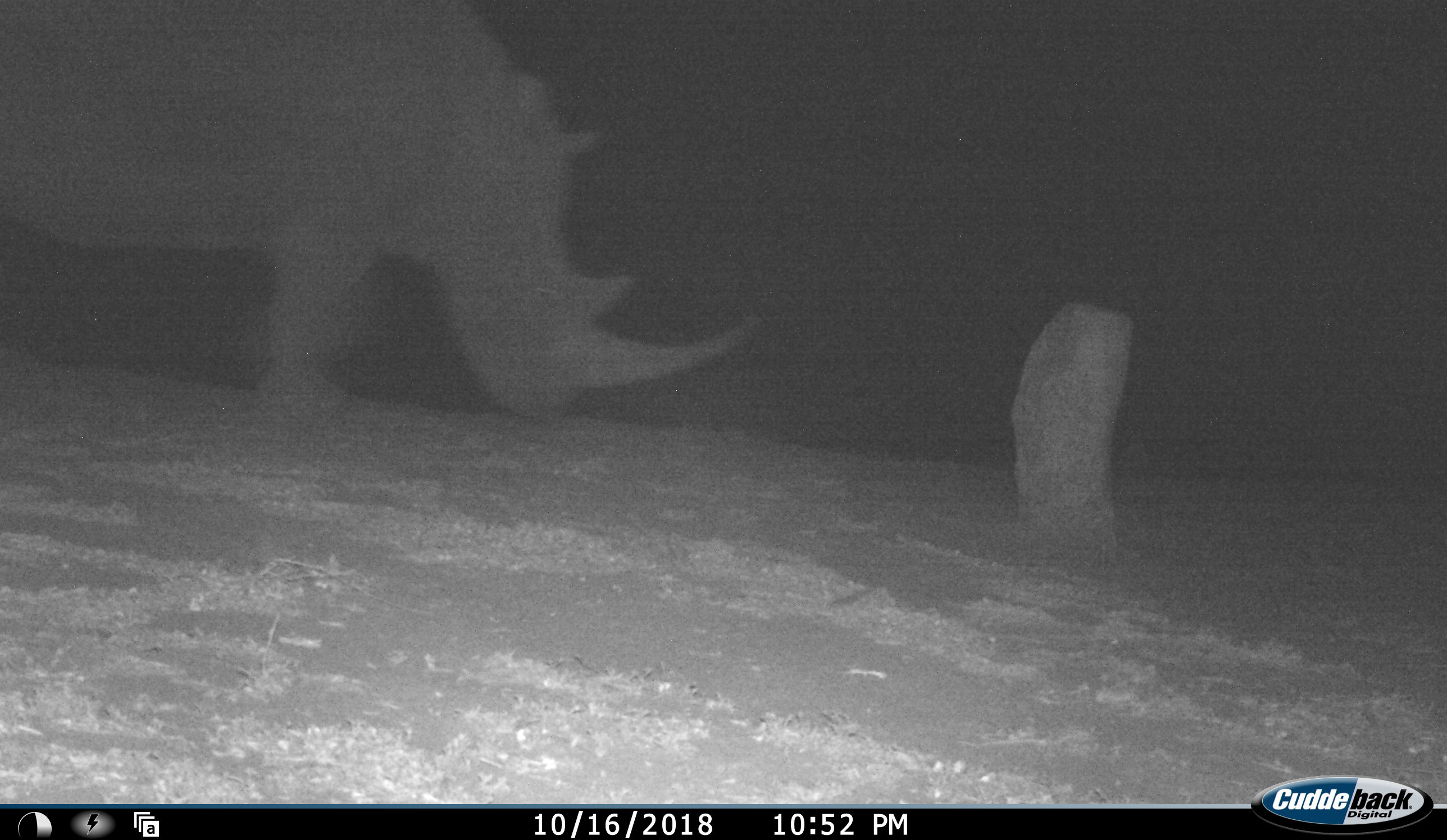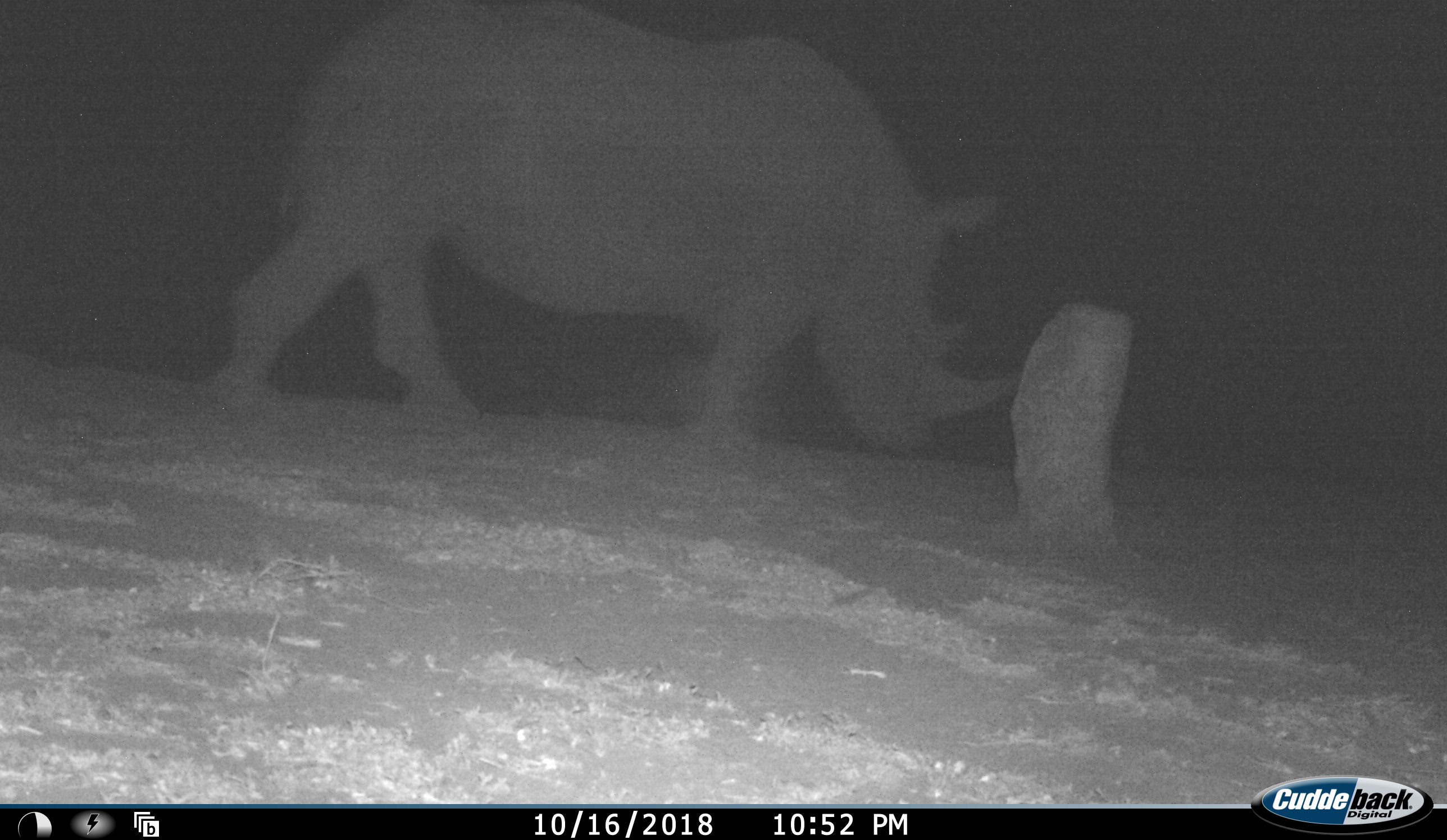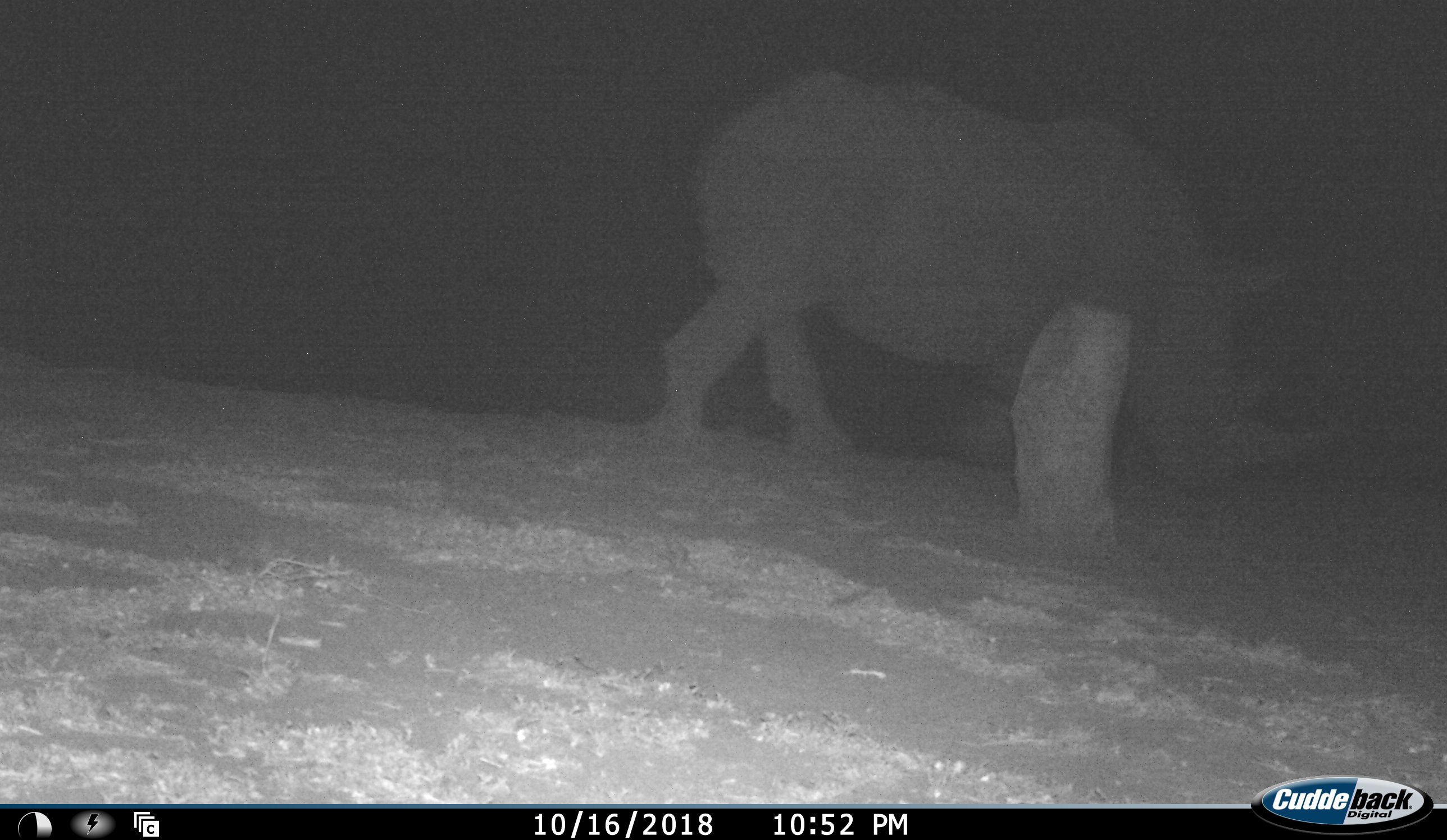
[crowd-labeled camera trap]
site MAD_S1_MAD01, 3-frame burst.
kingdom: Animalia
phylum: Chordata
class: Mammalia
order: Perissodactyla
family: Rhinocerotidae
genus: Ceratotherium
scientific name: Ceratotherium simum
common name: white rhinoceros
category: rhinoceroswhite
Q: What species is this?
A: Rhinoceroswhite (white rhinoceros) (Ceratotherium simum).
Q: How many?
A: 1.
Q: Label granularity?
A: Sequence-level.